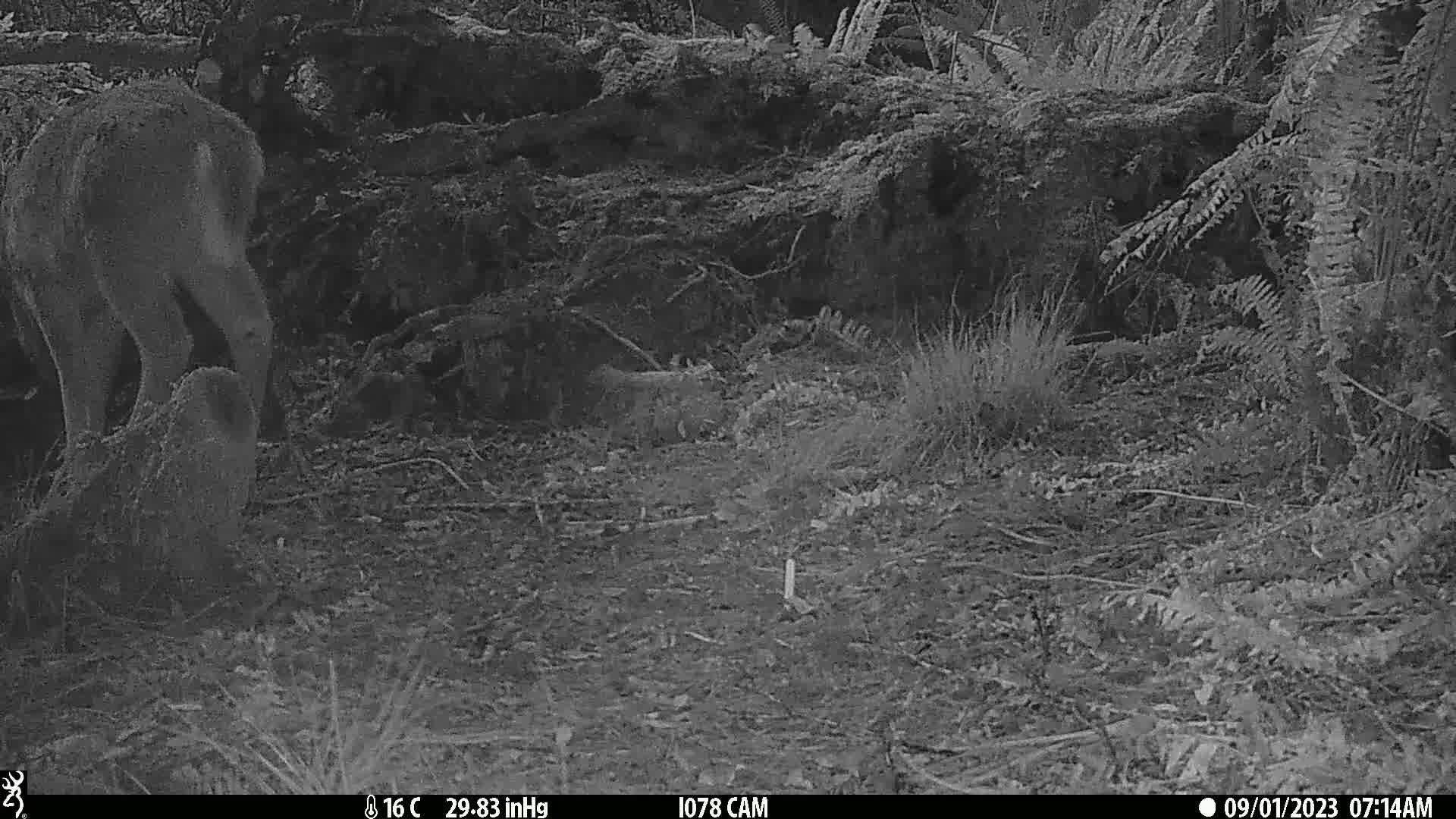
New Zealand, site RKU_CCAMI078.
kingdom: Animalia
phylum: Chordata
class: Mammalia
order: Artiodactyla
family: Cervidae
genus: Odocoileus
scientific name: Odocoileus virginianus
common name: white-tailed deer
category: white tailed deer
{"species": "white tailed deer (white-tailed deer) (Odocoileus virginianus)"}